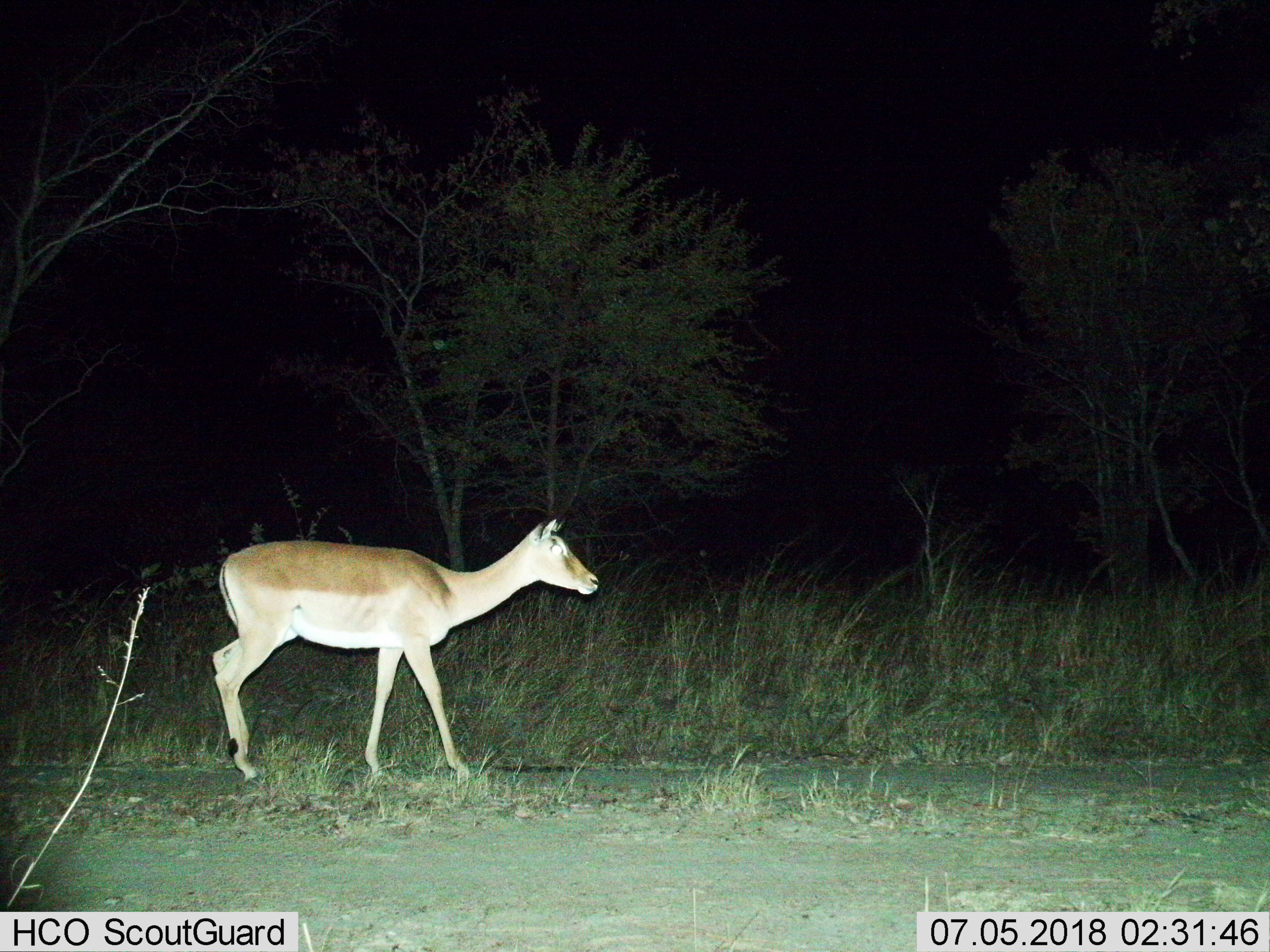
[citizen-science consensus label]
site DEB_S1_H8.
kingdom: Animalia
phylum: Chordata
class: Mammalia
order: Artiodactyla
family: Bovidae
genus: Aepyceros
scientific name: Aepyceros melampus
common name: impala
Impala (Aepyceros melampus), count 1. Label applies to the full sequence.